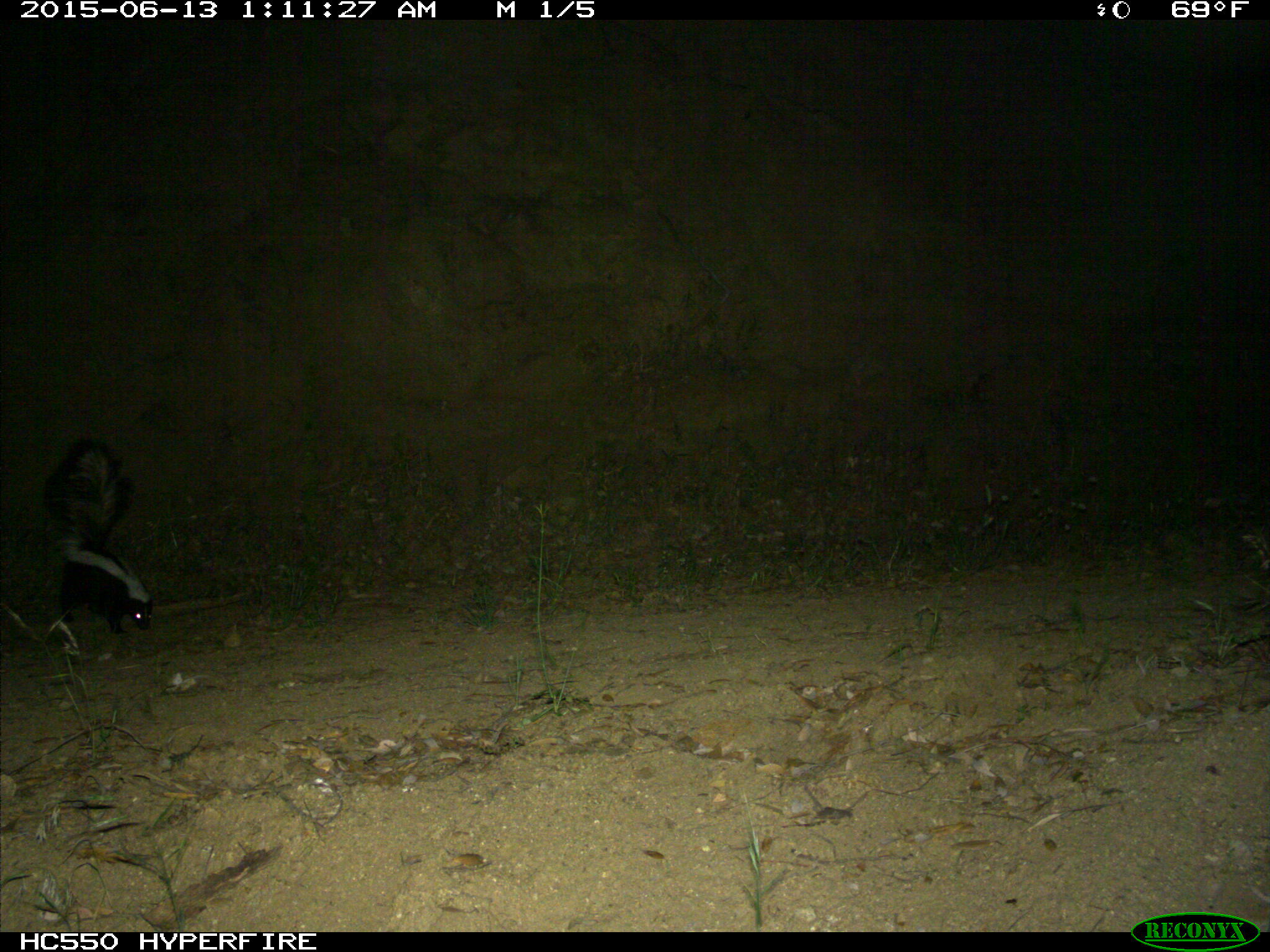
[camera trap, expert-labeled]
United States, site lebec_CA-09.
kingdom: Animalia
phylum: Chordata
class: Mammalia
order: Carnivora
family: Mephitidae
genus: Mephitis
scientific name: Mephitis mephitis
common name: striped skunk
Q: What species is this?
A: Mephitis mephitis (striped skunk).